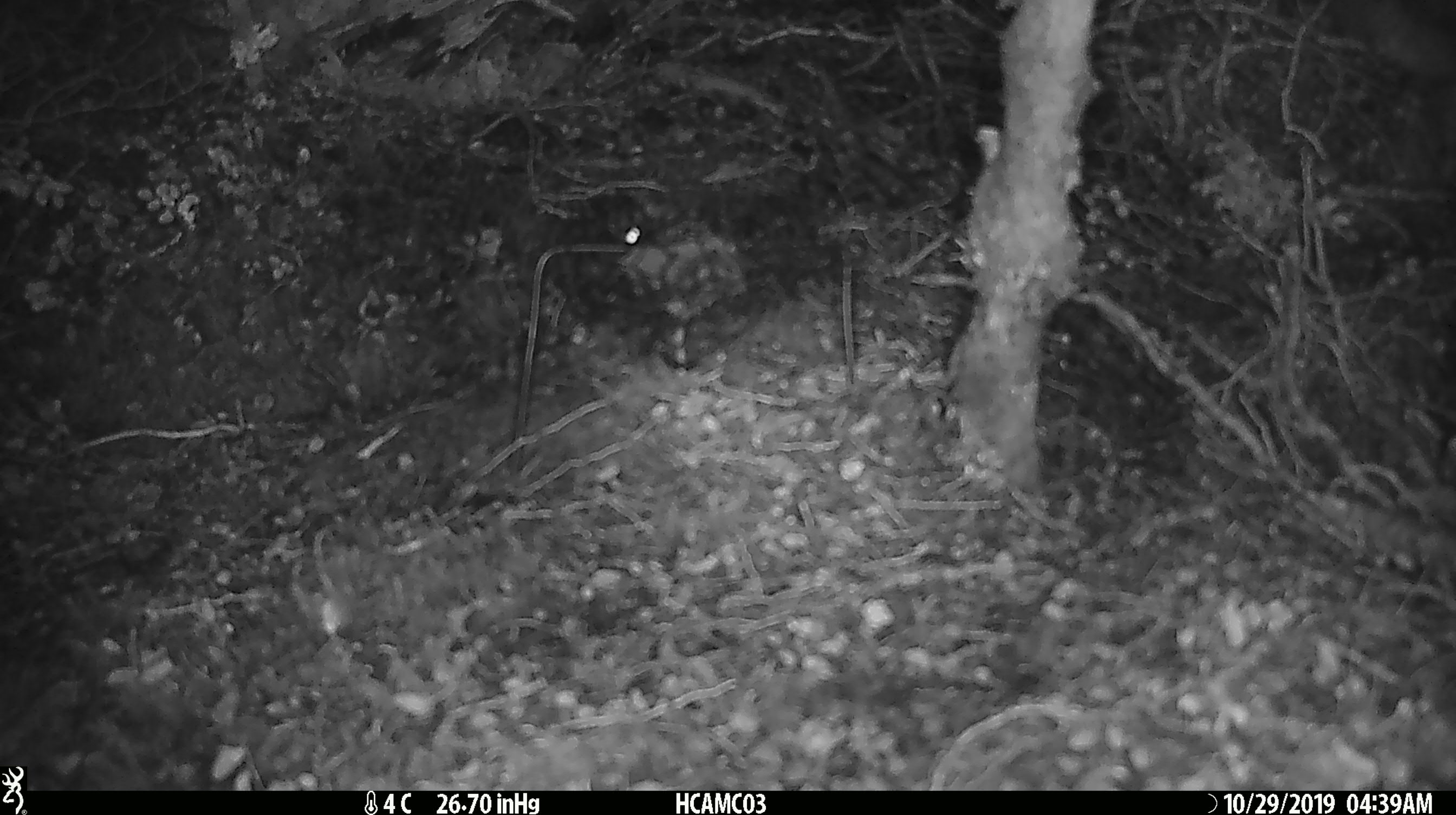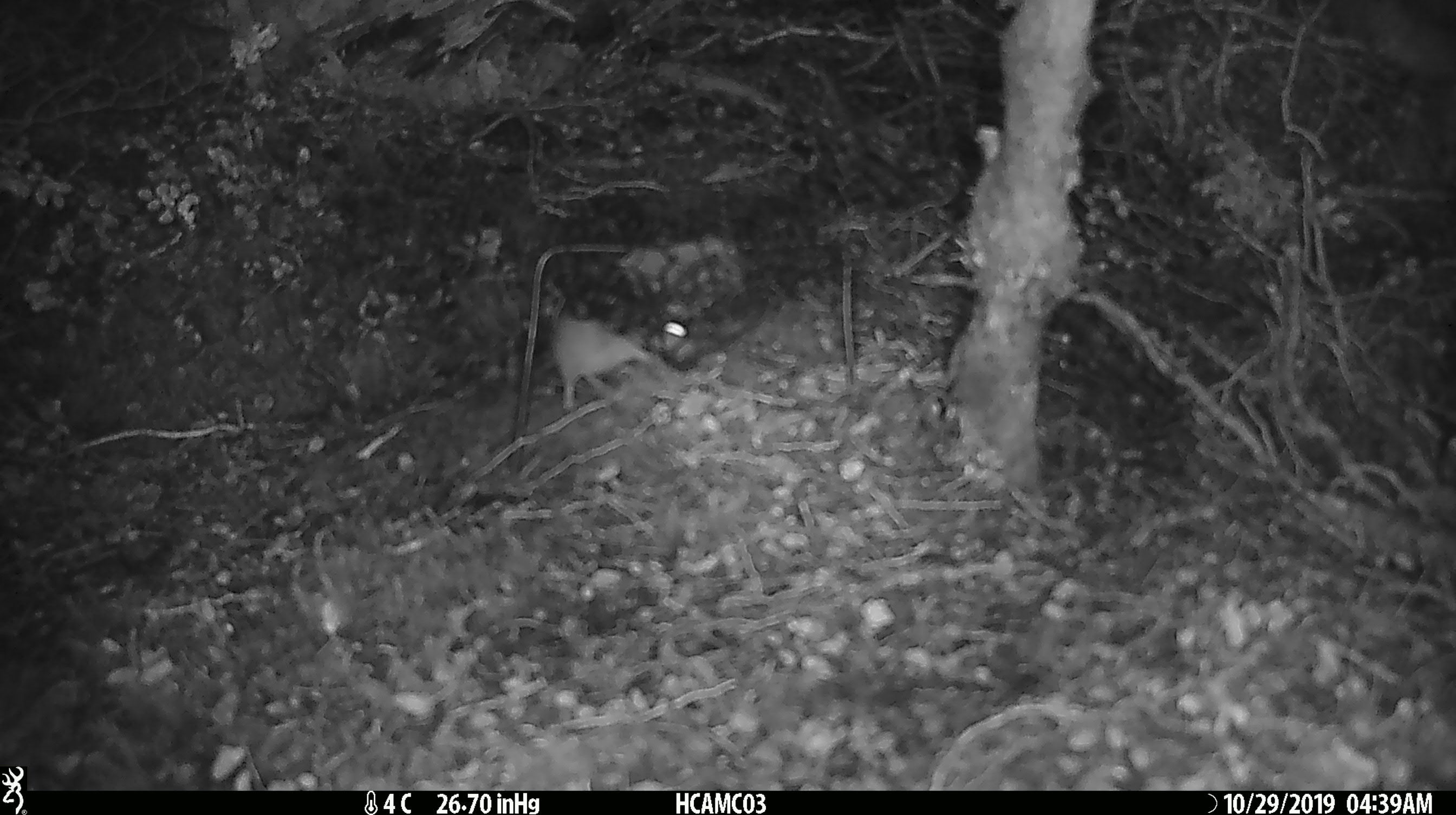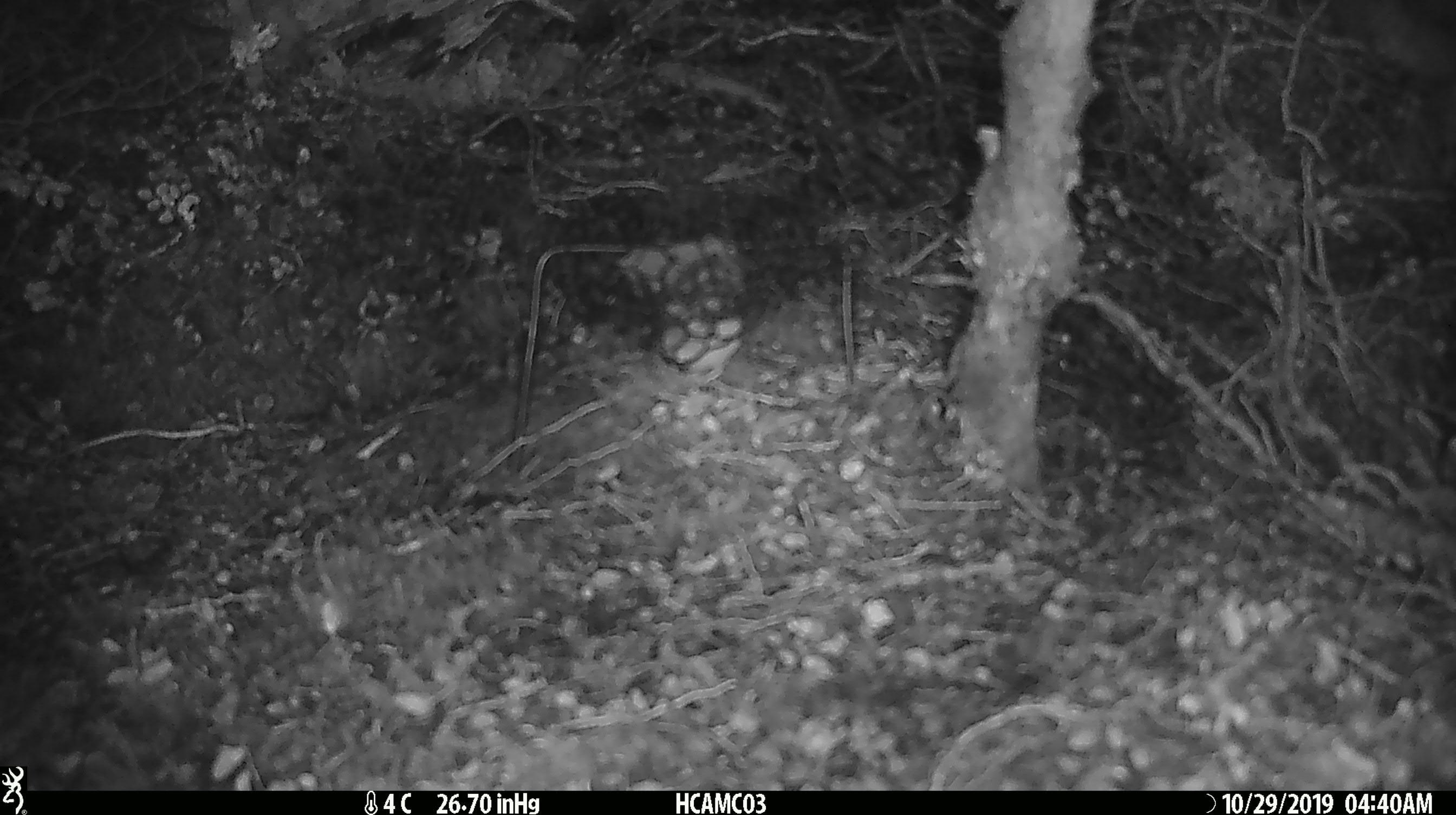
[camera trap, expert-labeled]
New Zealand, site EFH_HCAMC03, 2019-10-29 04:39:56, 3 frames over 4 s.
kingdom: Animalia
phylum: Chordata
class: Mammalia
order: Rodentia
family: Muridae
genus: Mus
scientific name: Mus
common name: mouse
Mouse (Mus).